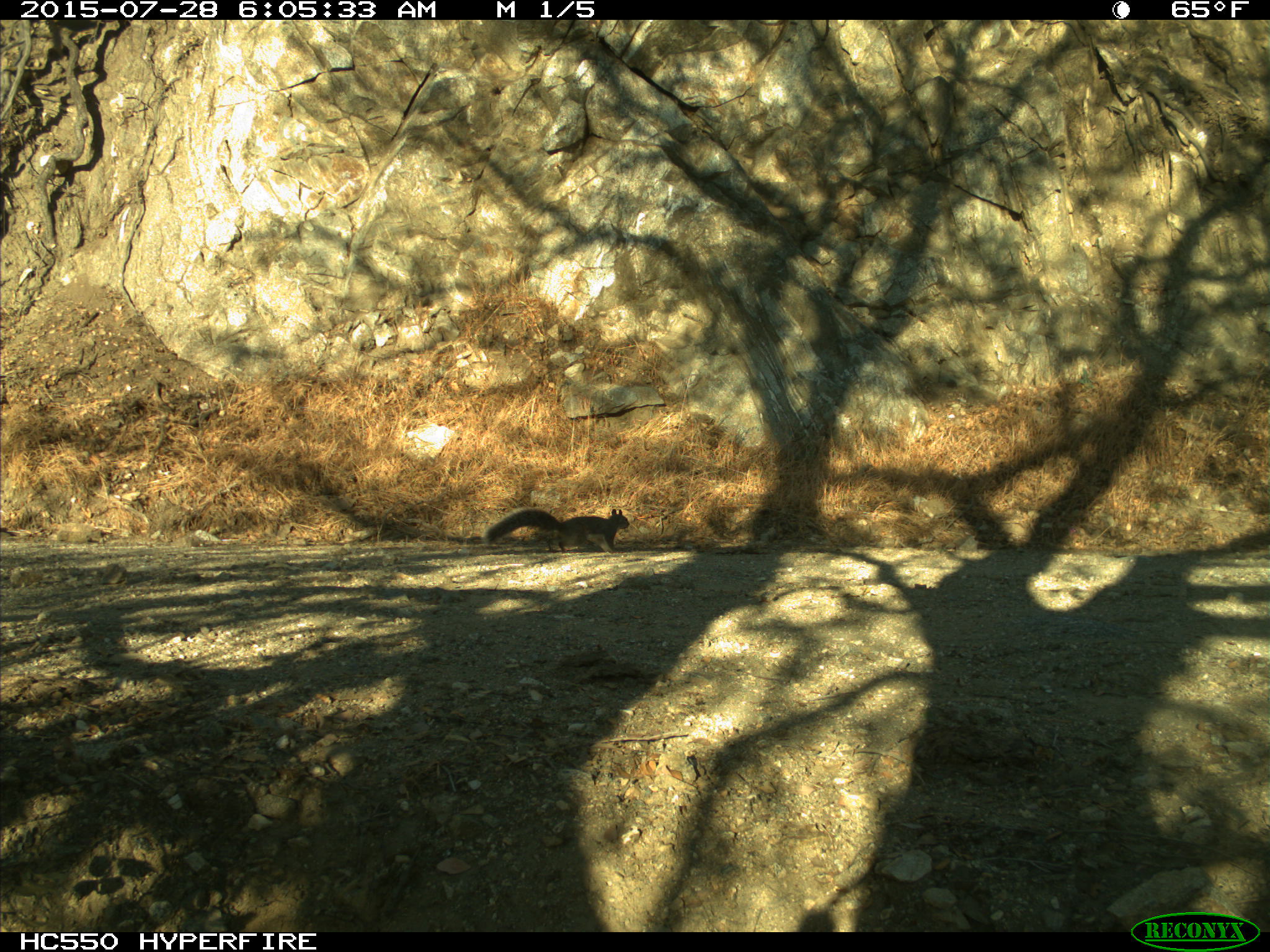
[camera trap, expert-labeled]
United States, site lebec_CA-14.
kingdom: Animalia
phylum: Chordata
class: Mammalia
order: Rodentia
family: Sciuridae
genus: Sciurus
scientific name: Sciurus carolinensis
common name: eastern gray squirrel